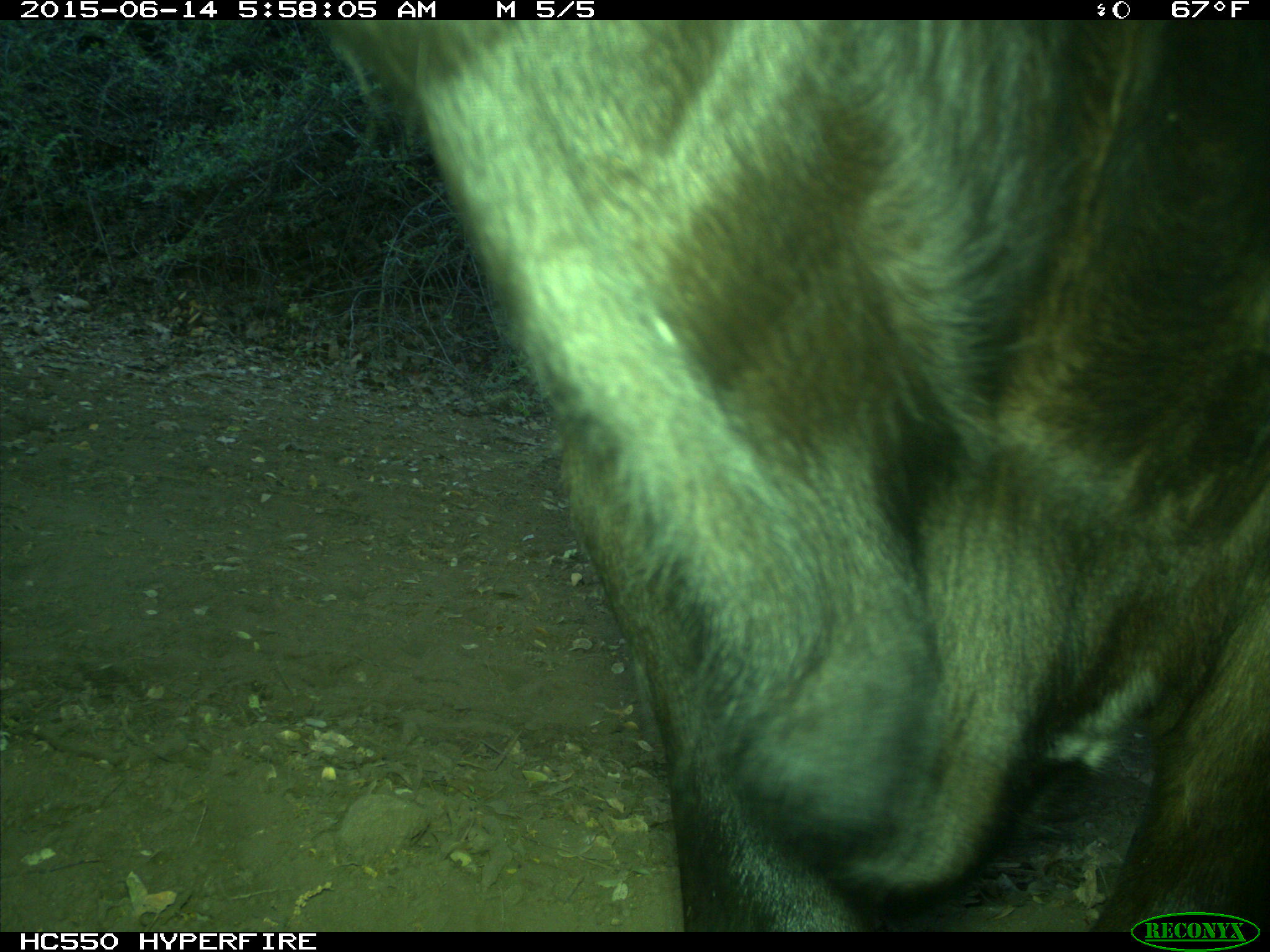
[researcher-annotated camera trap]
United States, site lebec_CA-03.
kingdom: Animalia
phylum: Chordata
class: Mammalia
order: Artiodactyla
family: Bovidae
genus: Bos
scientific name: Bos taurus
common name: domestic cow